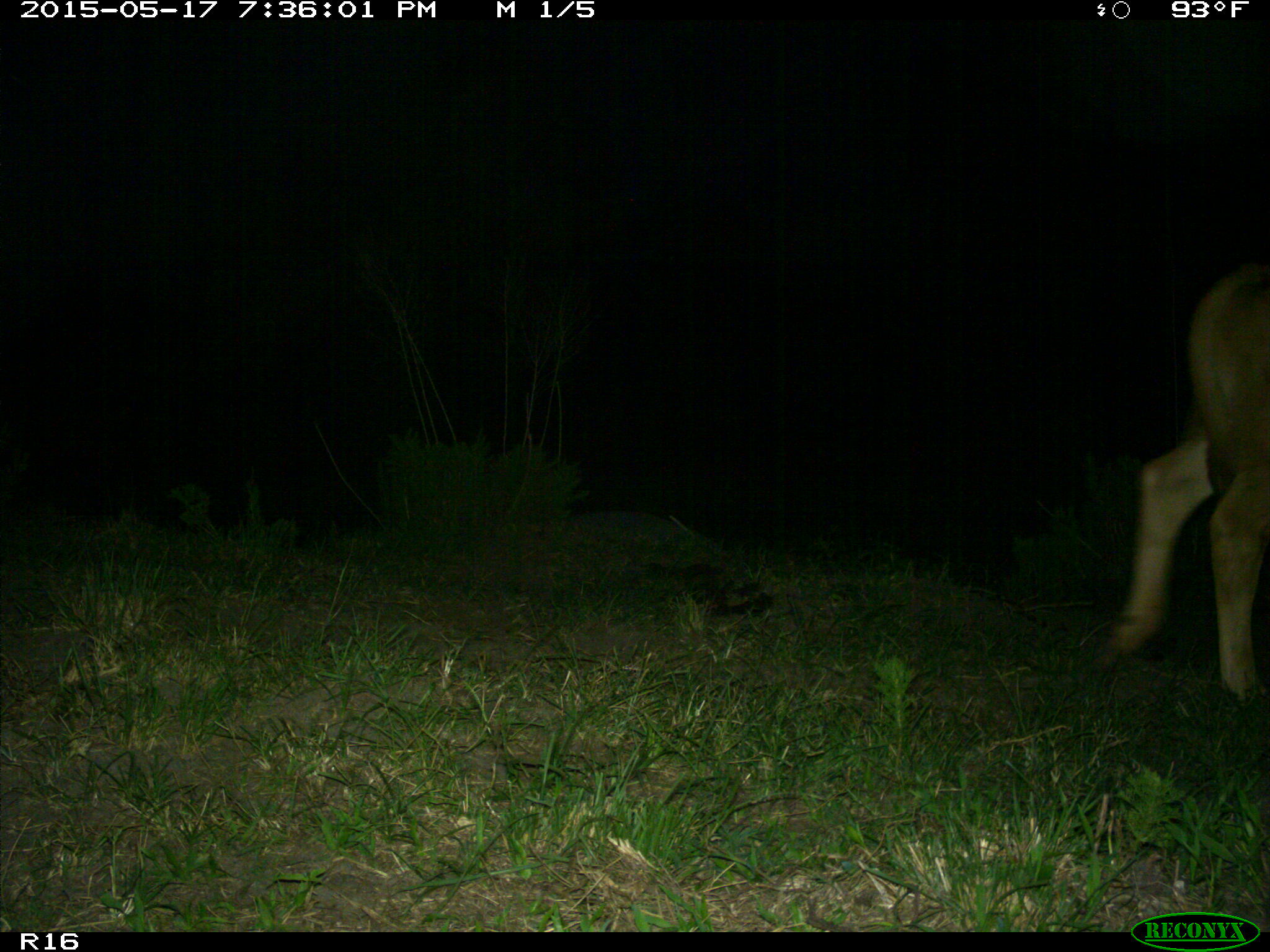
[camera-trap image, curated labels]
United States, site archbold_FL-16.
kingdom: Animalia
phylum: Chordata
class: Mammalia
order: Artiodactyla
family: Bovidae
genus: Bos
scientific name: Bos taurus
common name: domestic cow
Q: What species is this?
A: Bos taurus (domestic cow).